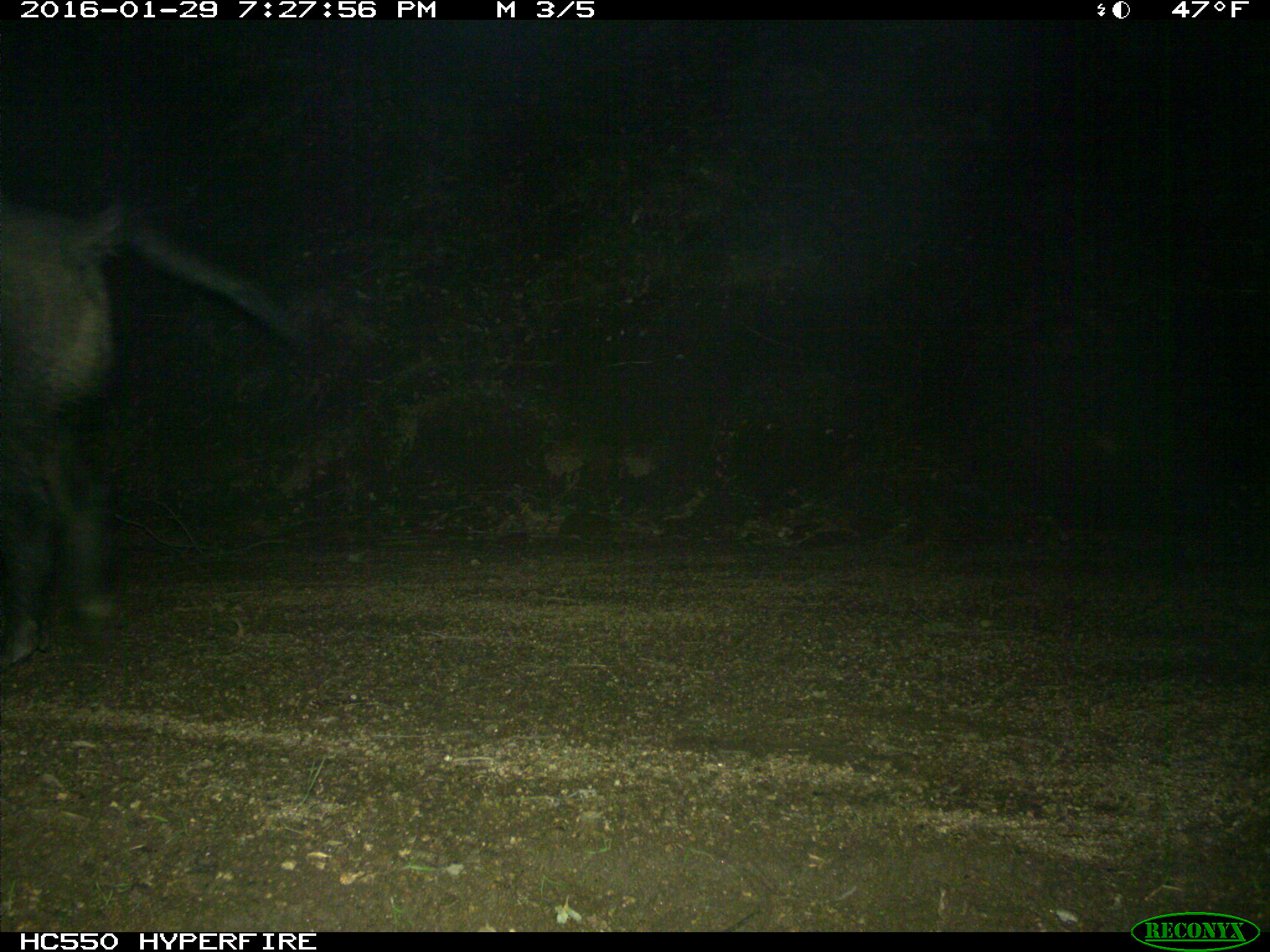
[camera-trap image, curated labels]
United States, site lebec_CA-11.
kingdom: Animalia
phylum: Chordata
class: Mammalia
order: Artiodactyla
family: Suidae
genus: Sus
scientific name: Sus scrofa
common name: wild boar